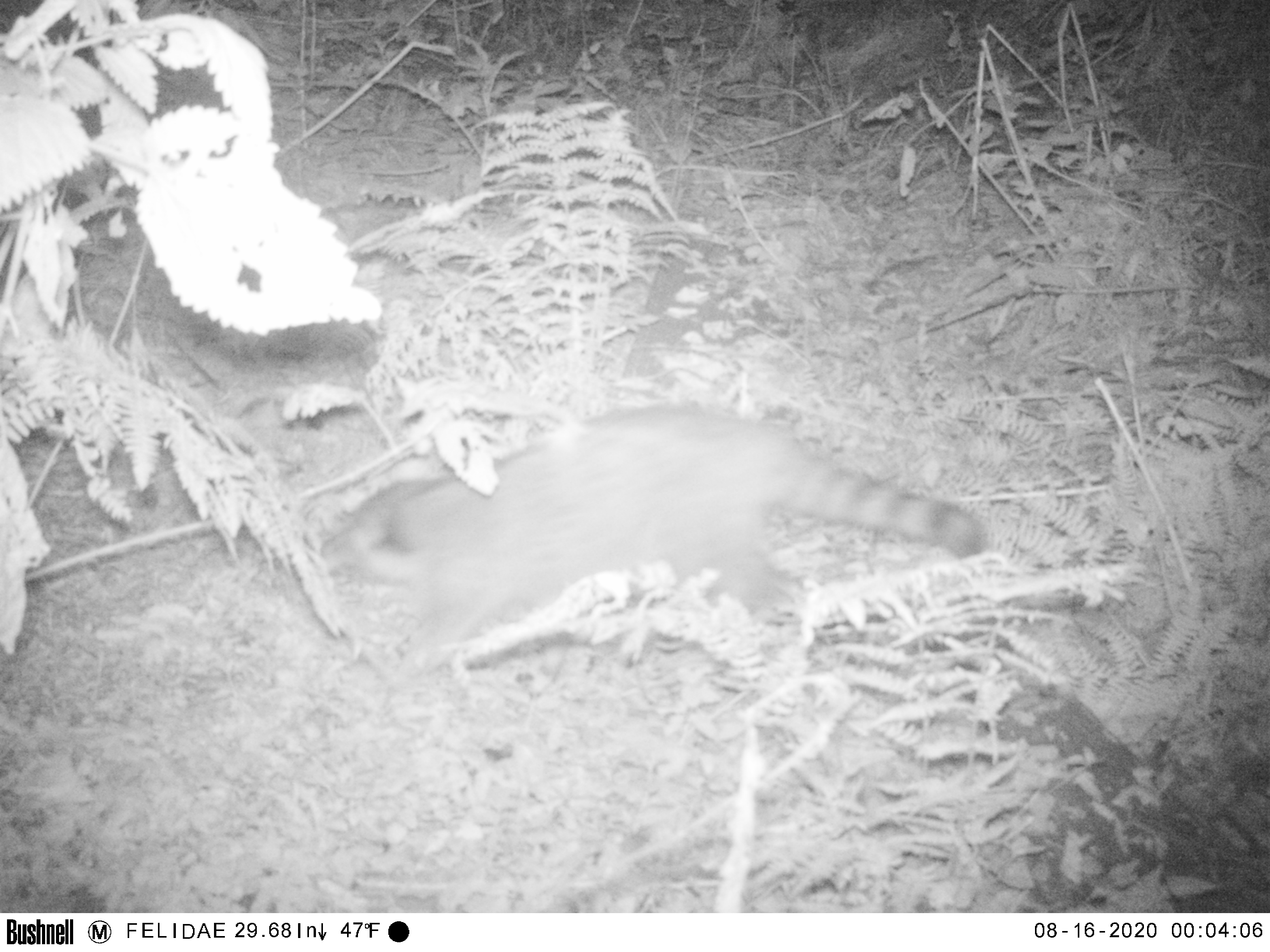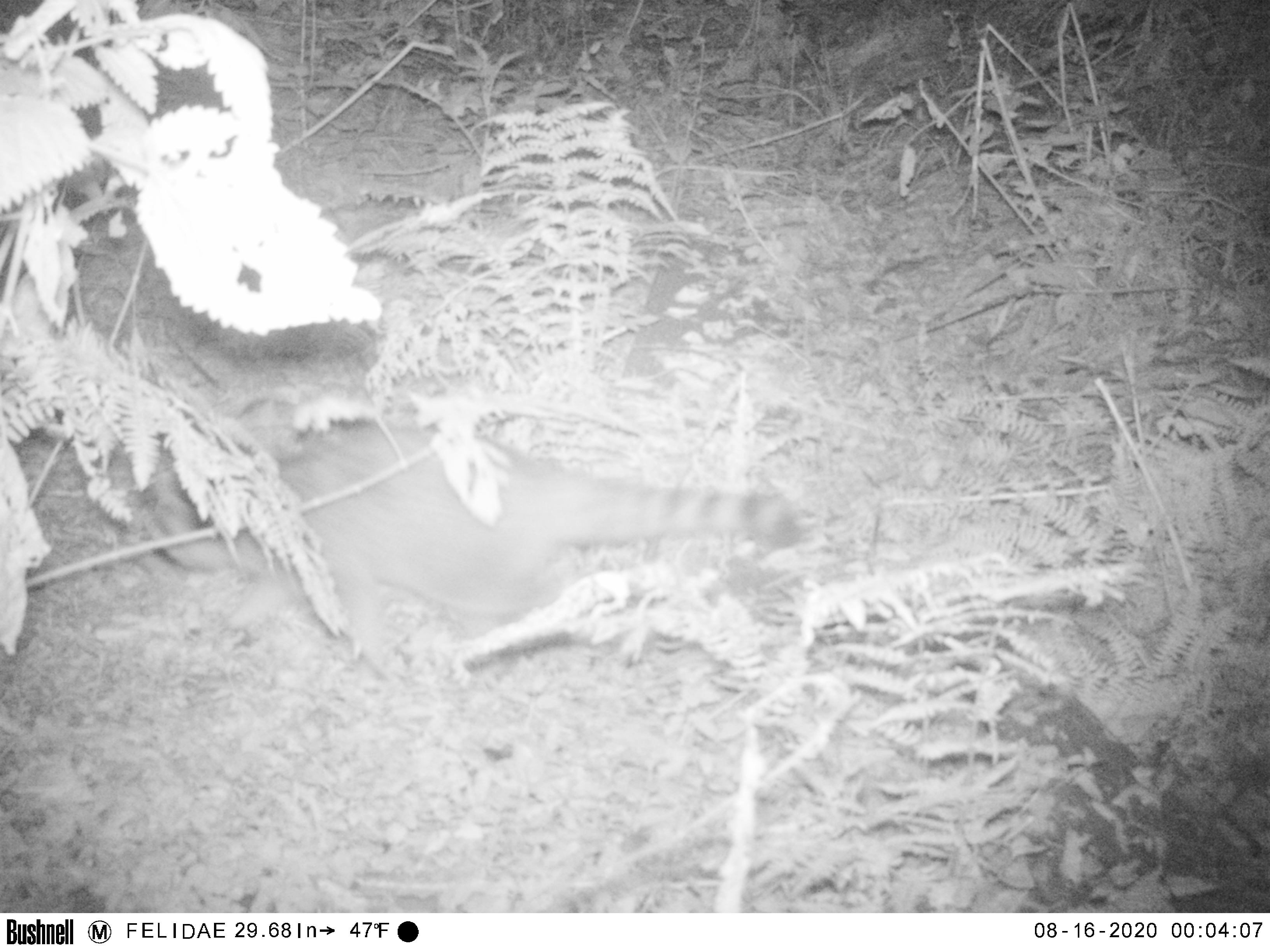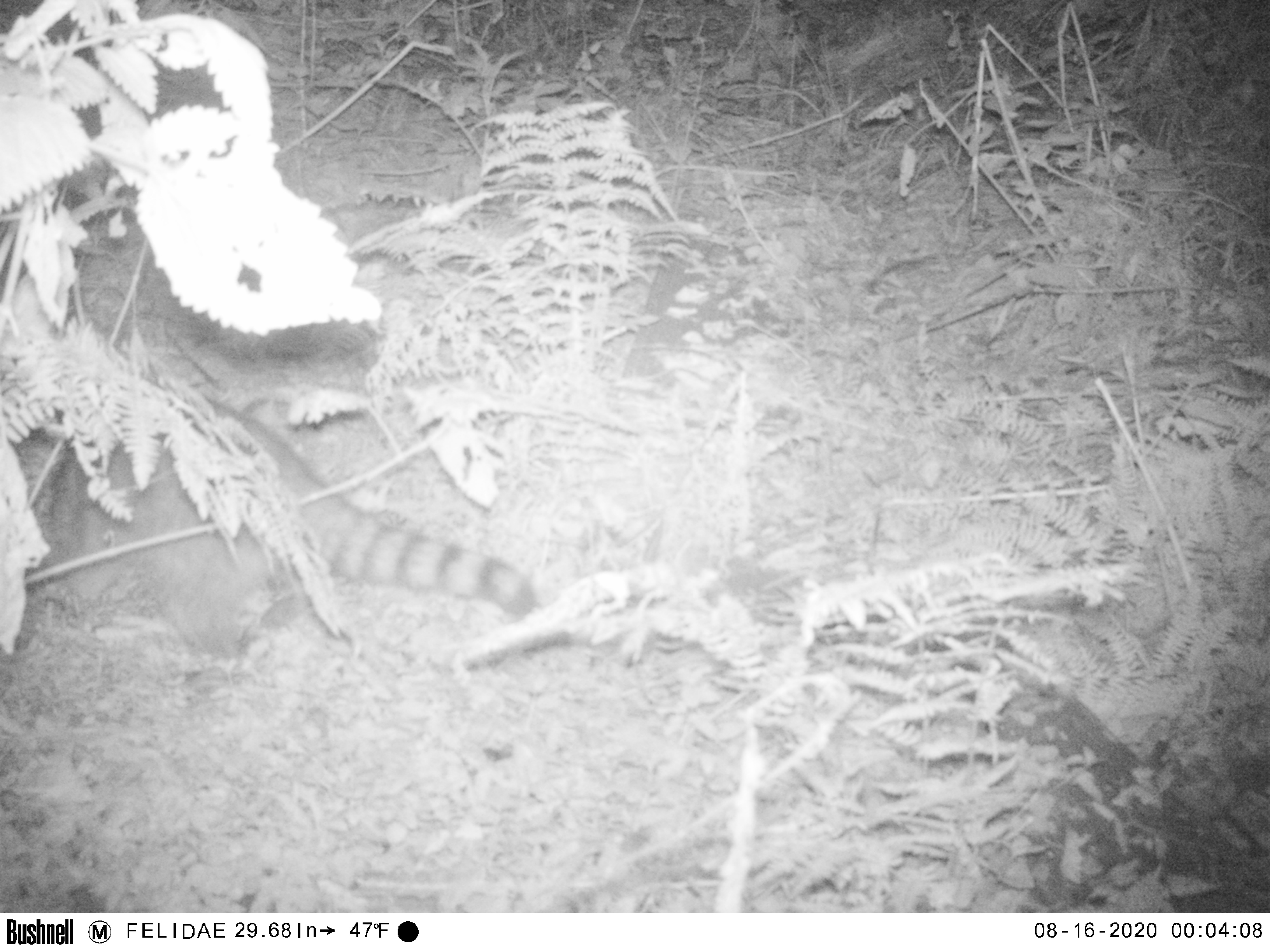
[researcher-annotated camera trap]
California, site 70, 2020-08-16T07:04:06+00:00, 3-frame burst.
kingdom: Animalia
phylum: Chordata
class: Mammalia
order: Carnivora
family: Procyonidae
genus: Procyon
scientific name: Procyon lotor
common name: raccoon